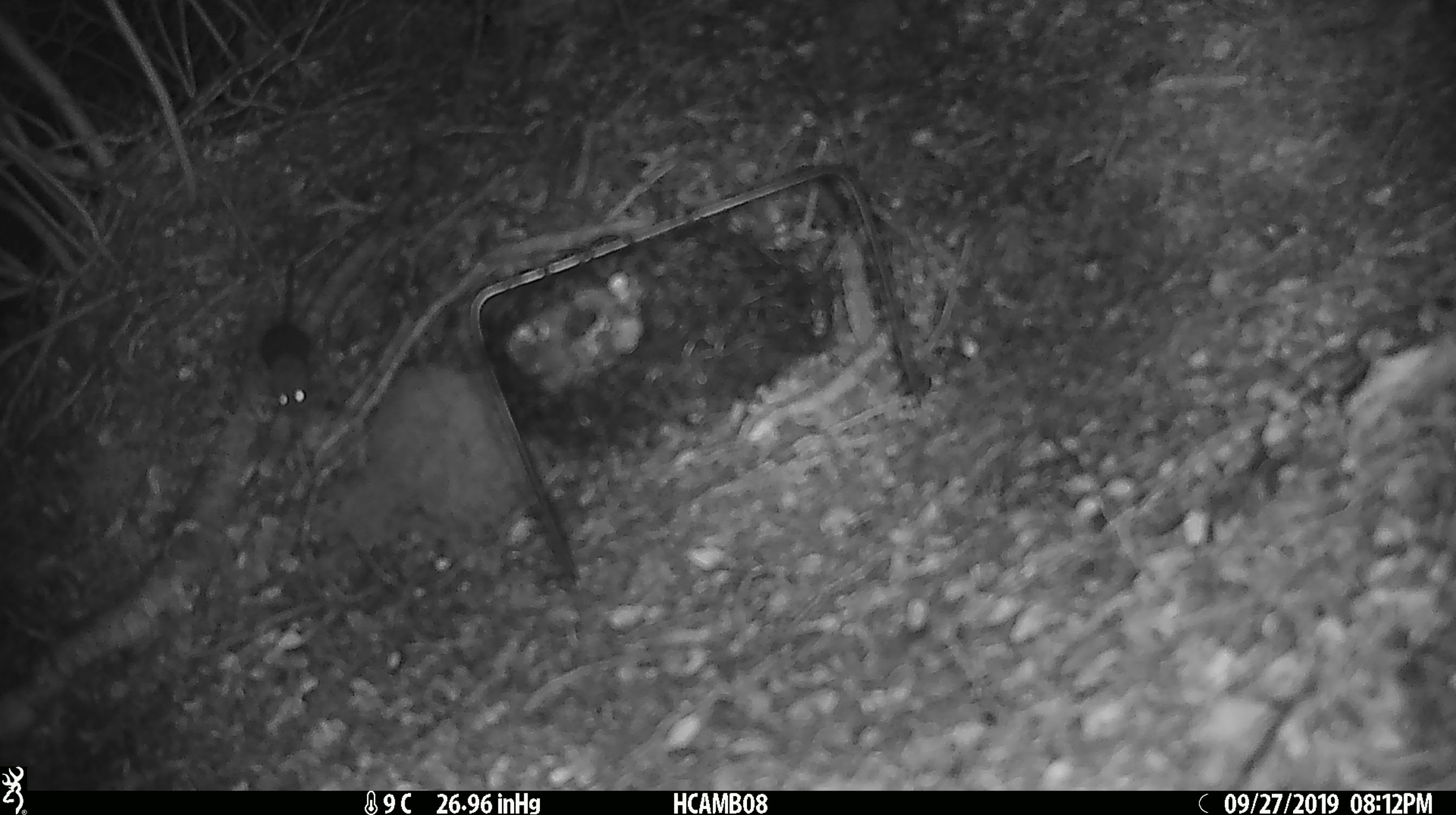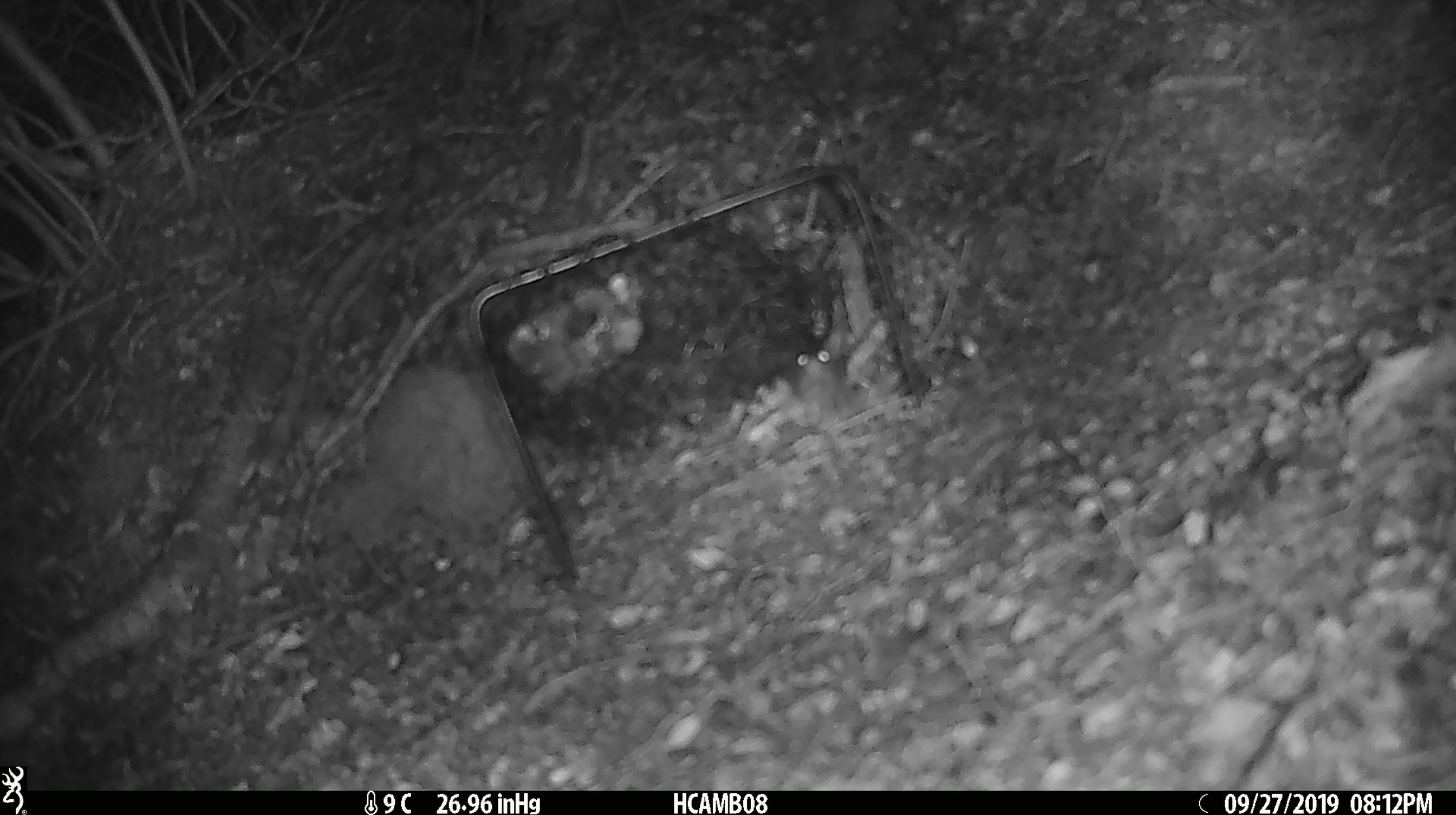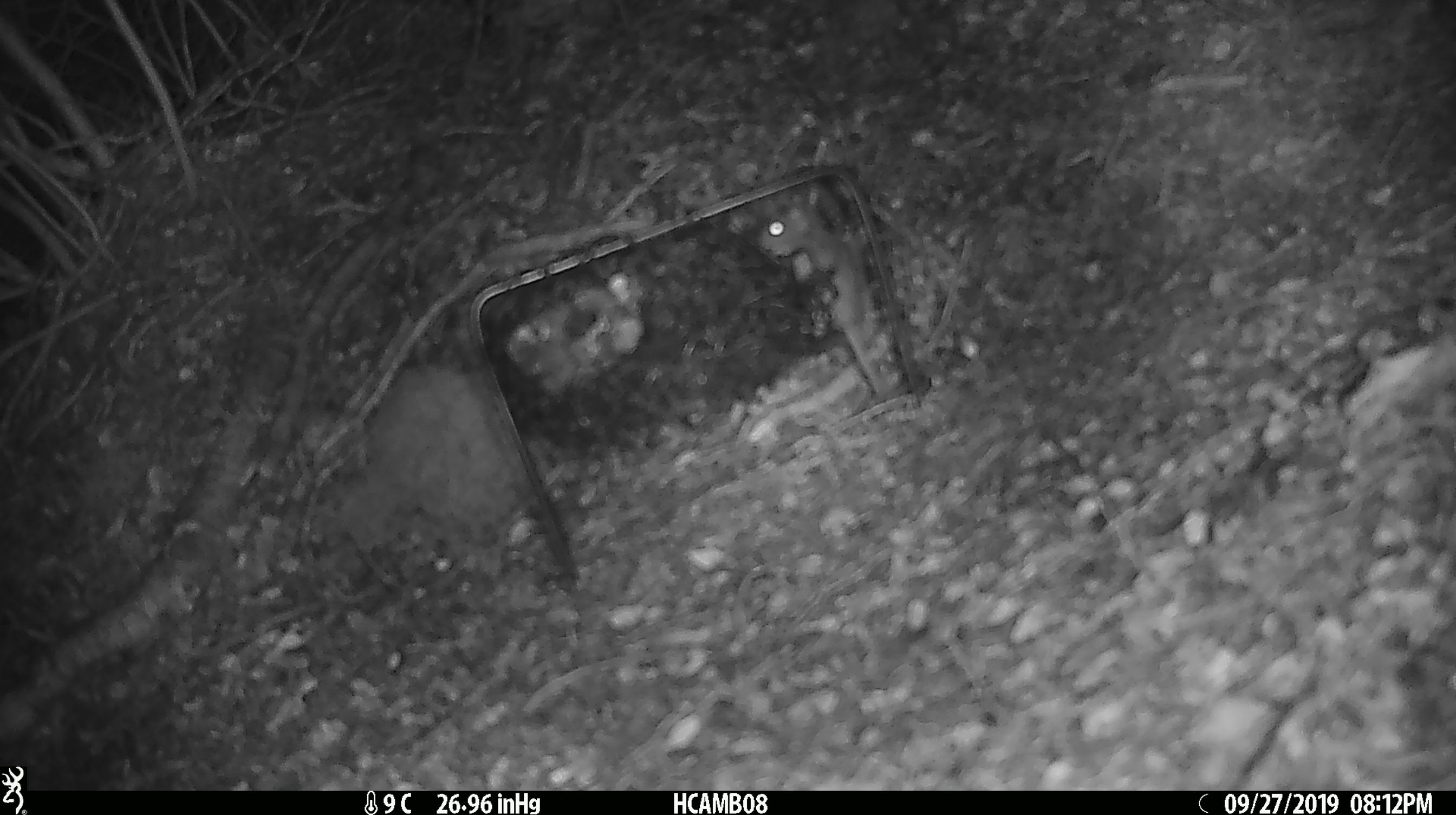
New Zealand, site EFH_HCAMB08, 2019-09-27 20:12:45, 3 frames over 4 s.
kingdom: Animalia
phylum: Chordata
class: Mammalia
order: Rodentia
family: Muridae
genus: Mus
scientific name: Mus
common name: mouse